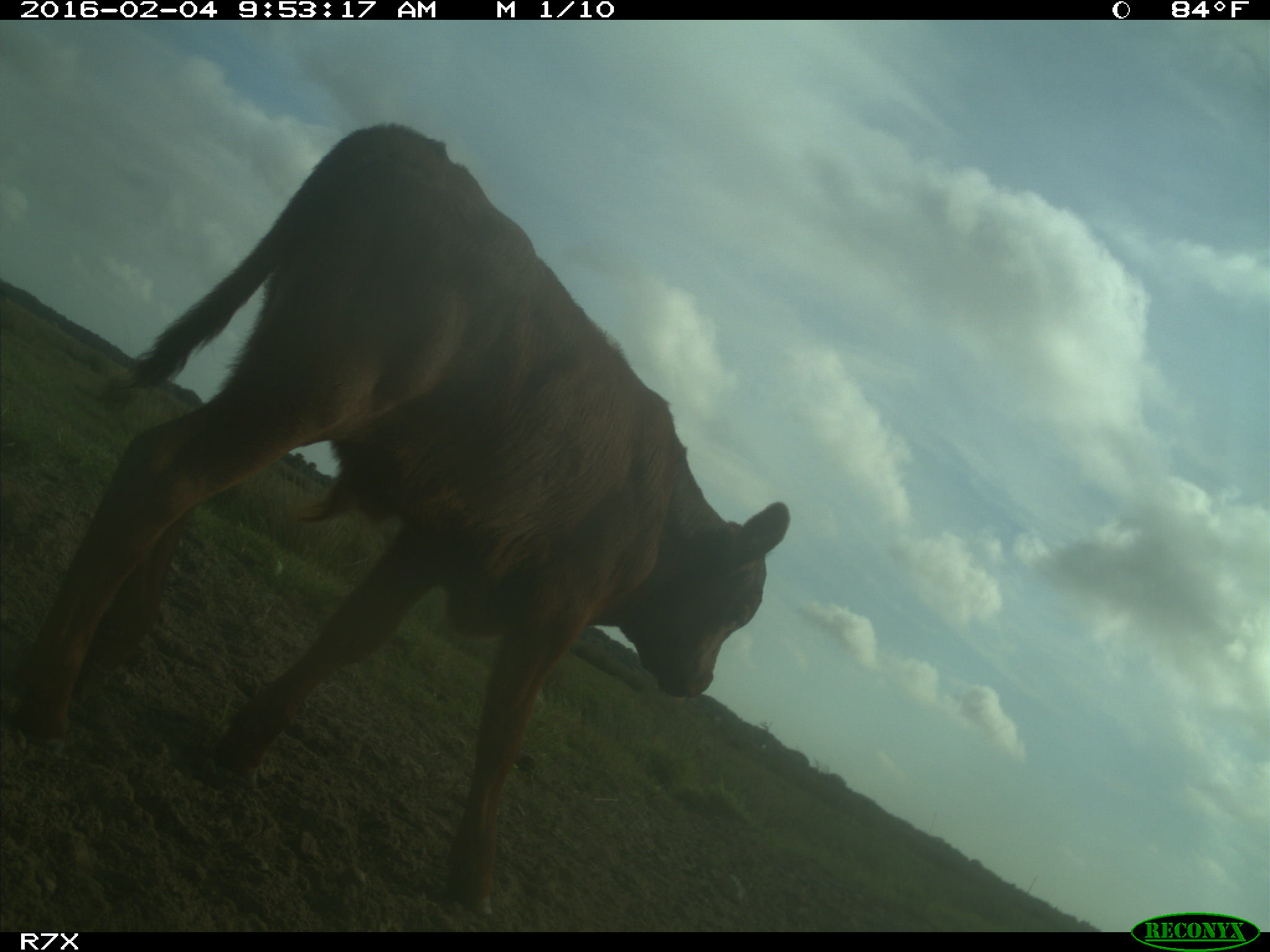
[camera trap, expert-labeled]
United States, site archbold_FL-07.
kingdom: Animalia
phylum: Chordata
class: Mammalia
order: Artiodactyla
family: Bovidae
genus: Bos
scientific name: Bos taurus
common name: domestic cow